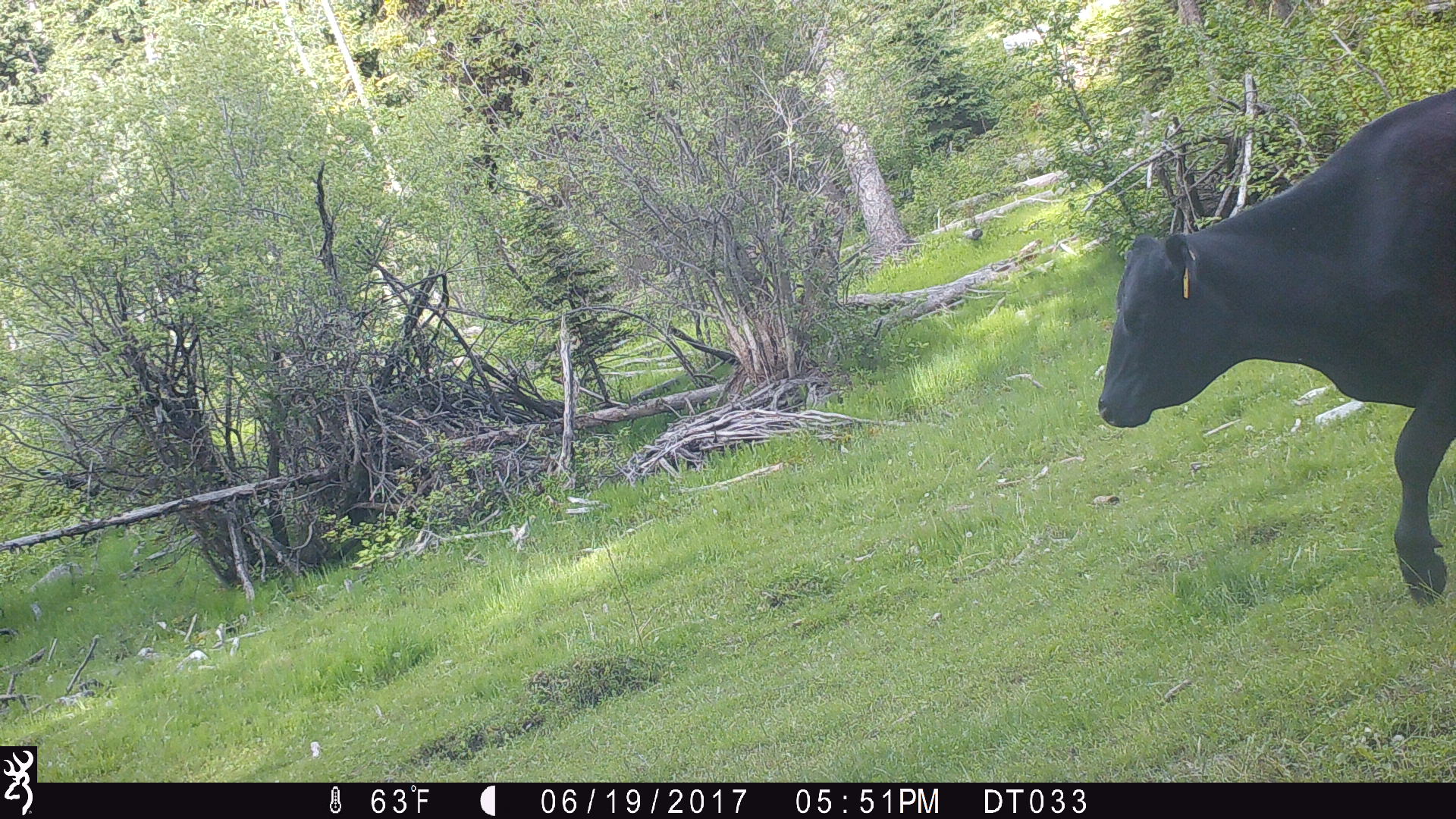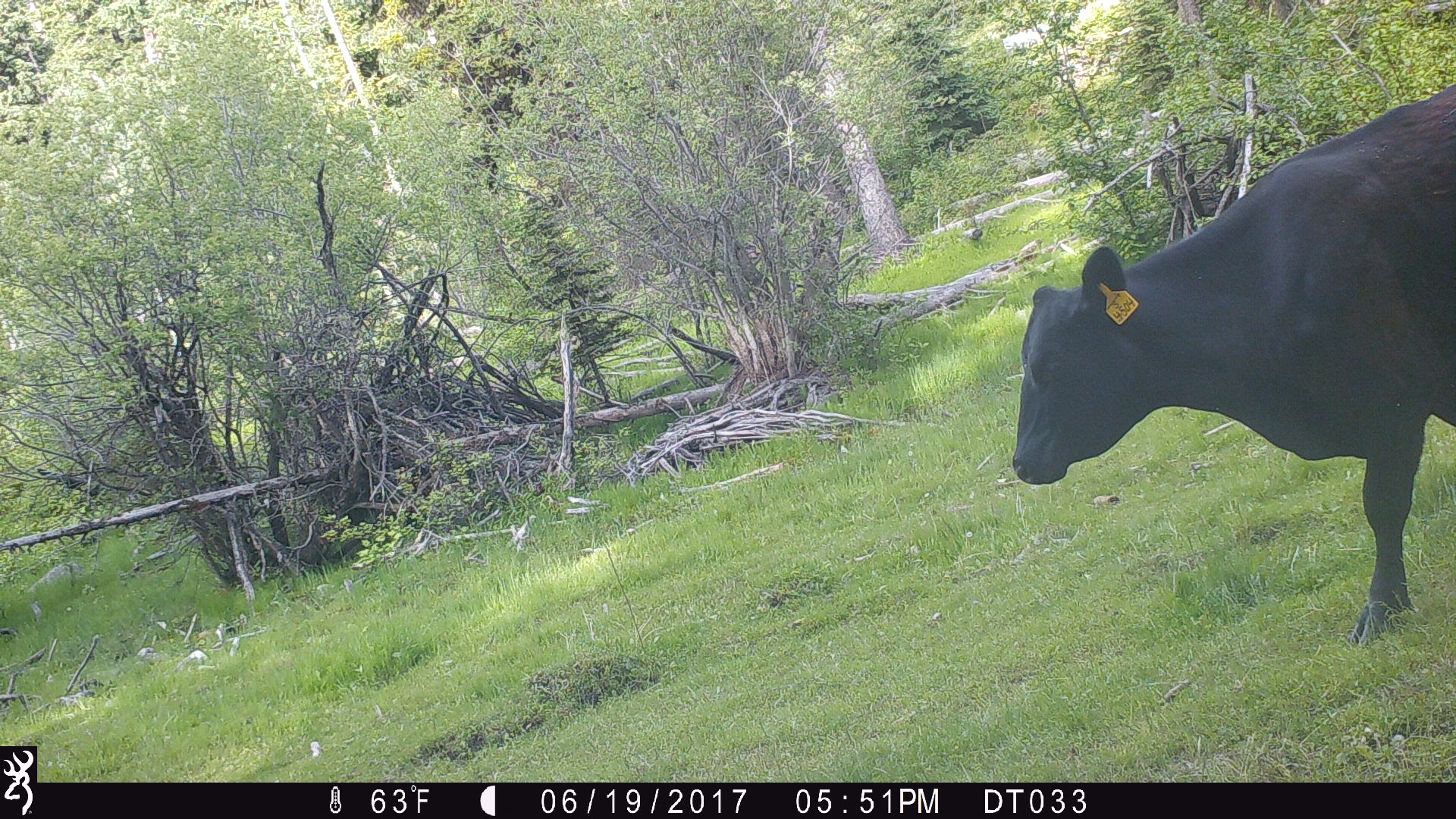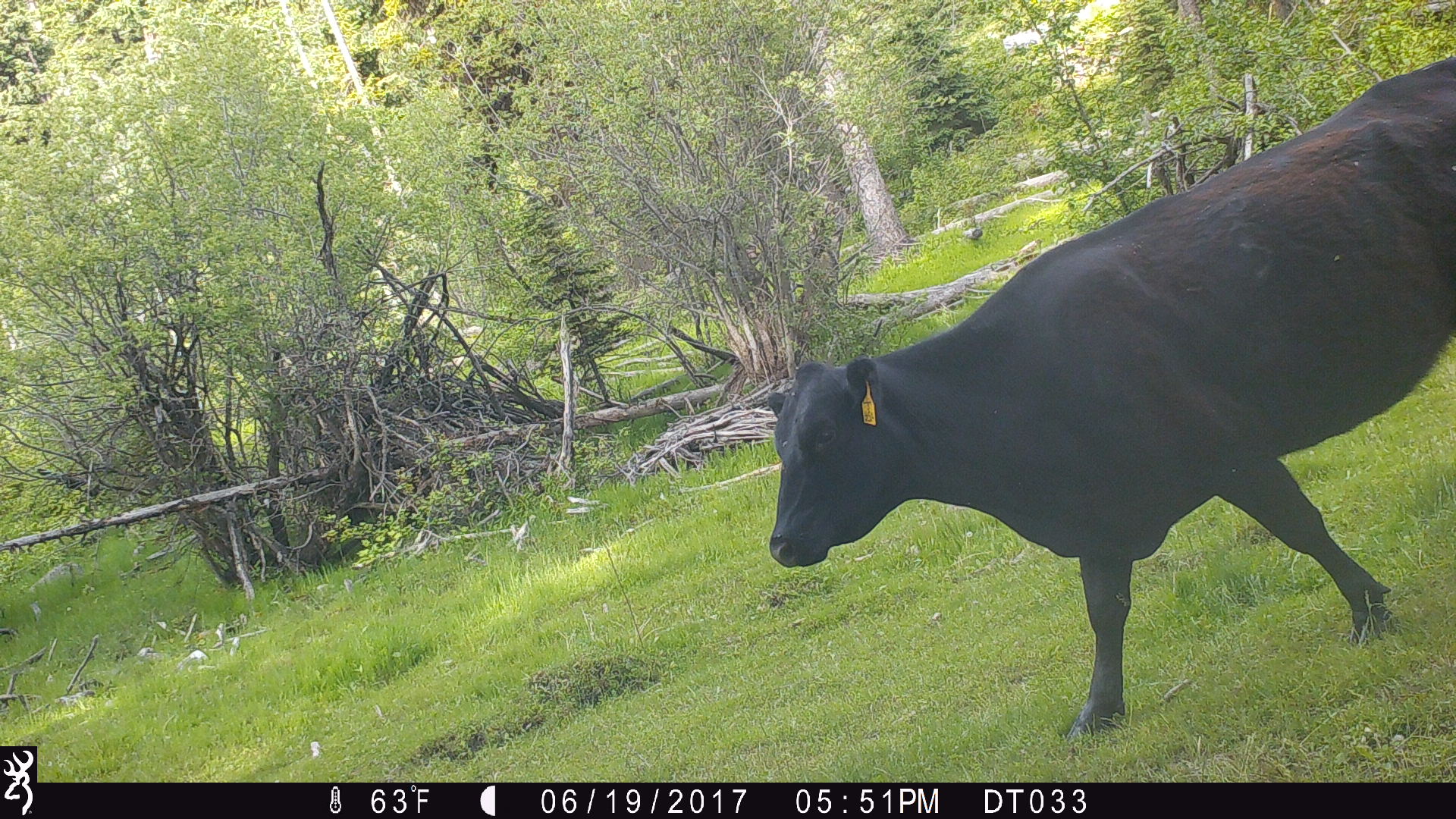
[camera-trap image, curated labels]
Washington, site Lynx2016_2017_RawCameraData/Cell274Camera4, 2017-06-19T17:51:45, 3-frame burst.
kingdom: Animalia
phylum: Chordata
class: Mammalia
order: Artiodactyla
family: Bovidae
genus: Bos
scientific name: Bos taurus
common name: domestic cattle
Domestic cattle (Bos taurus). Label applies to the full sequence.